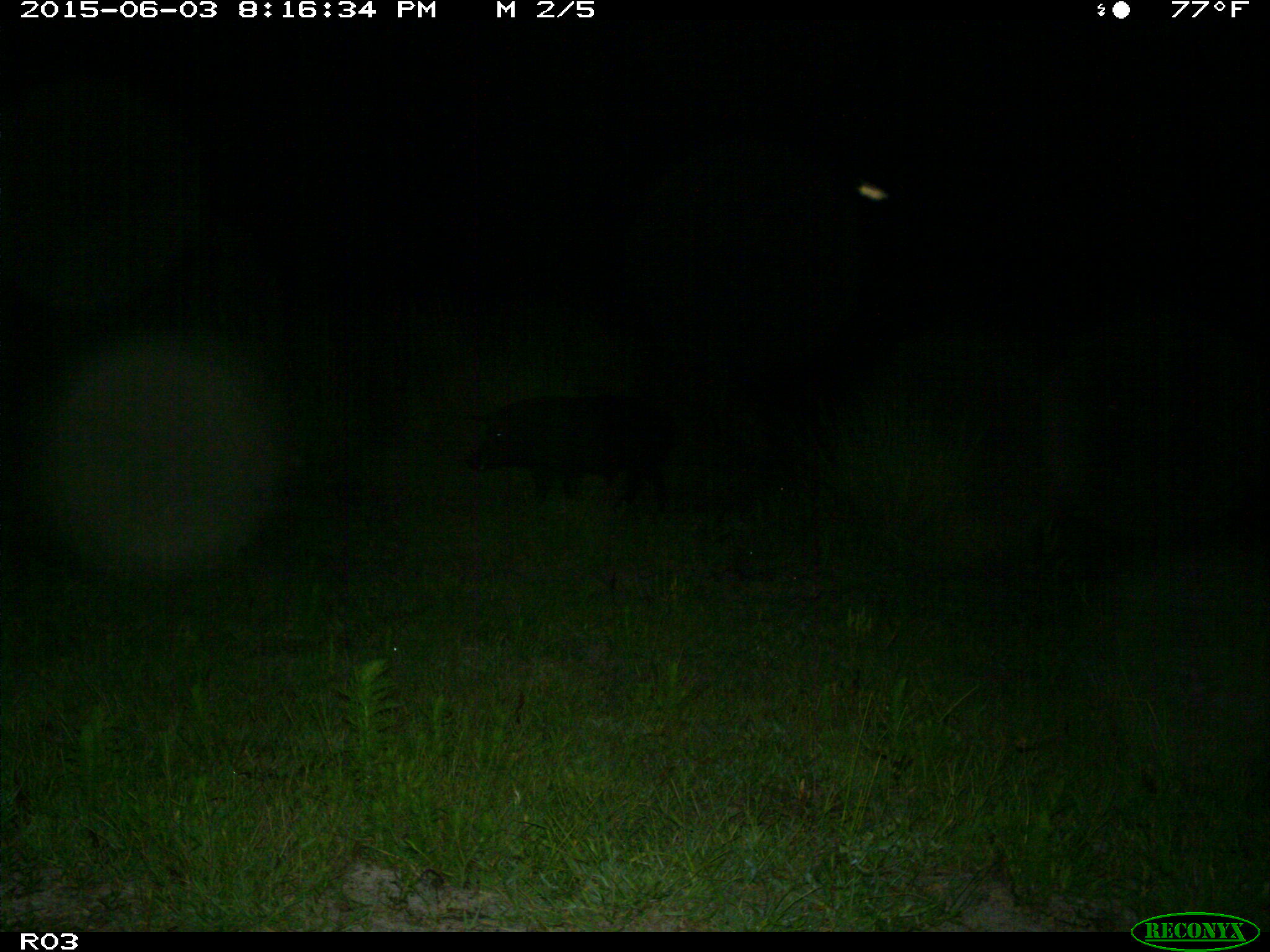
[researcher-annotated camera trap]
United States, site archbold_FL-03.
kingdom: Animalia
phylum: Chordata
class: Mammalia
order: Artiodactyla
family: Suidae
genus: Sus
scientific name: Sus scrofa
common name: wild boar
Sus scrofa (wild boar).